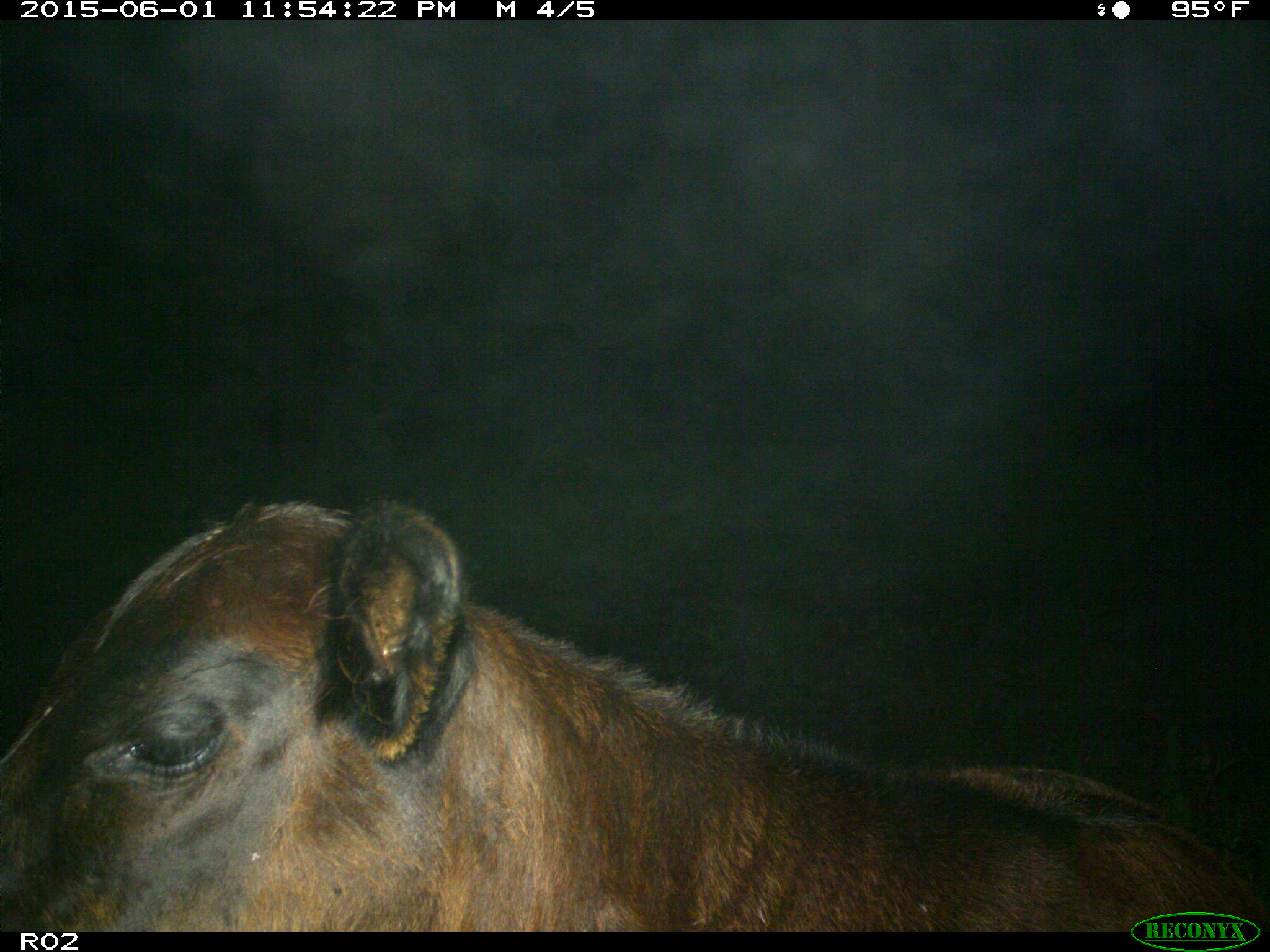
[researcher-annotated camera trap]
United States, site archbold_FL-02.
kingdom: Animalia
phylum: Chordata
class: Mammalia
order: Artiodactyla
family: Bovidae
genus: Bos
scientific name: Bos taurus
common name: domestic cow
Bos taurus (domestic cow).